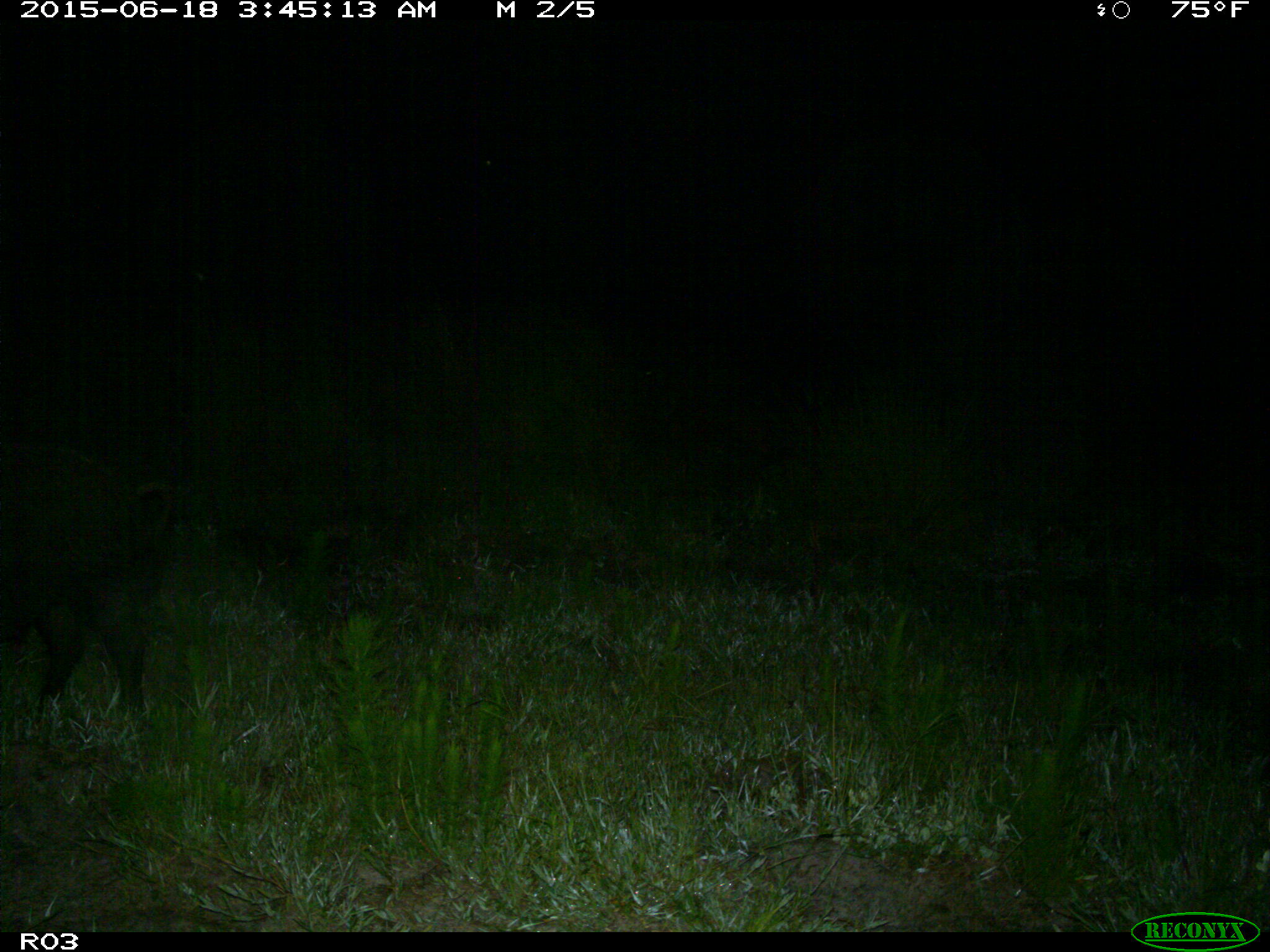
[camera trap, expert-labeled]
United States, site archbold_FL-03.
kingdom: Animalia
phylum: Chordata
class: Mammalia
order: Artiodactyla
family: Suidae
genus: Sus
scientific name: Sus scrofa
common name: wild boar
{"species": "Sus scrofa (wild boar)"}